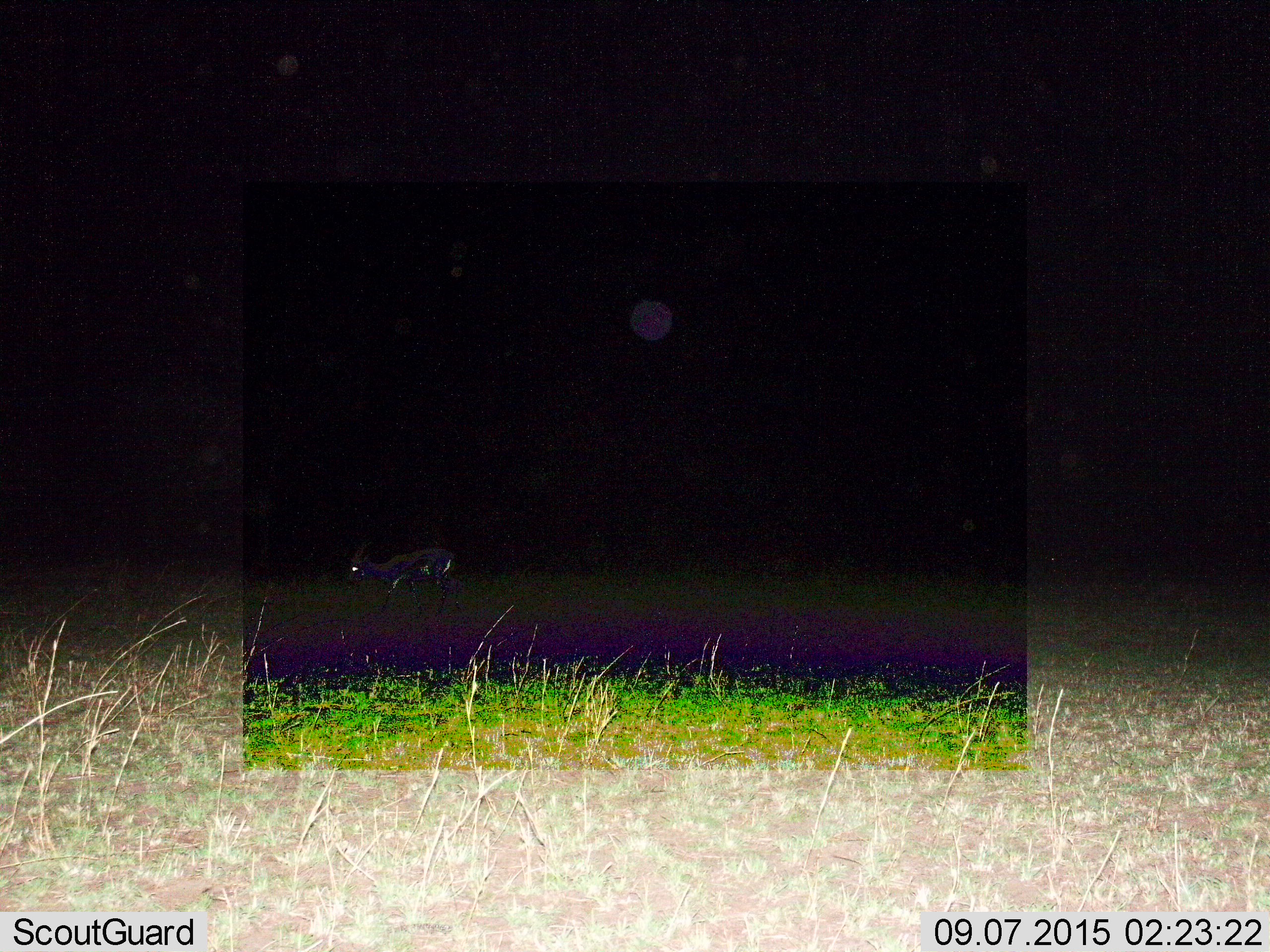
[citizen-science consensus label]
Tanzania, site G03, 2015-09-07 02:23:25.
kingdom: Animalia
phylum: Chordata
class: Mammalia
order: Artiodactyla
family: Bovidae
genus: Eudorcas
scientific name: Eudorcas thomsonii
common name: thomson's gazelle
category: gazellethomsons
Gazellethomsons (thomson's gazelle) (Eudorcas thomsonii), count 1. Behavior (volunteer vote fractions): standing 30%, resting 0%, moving 50%, interacting 0%. Young present (vote fraction): 0%. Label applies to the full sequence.